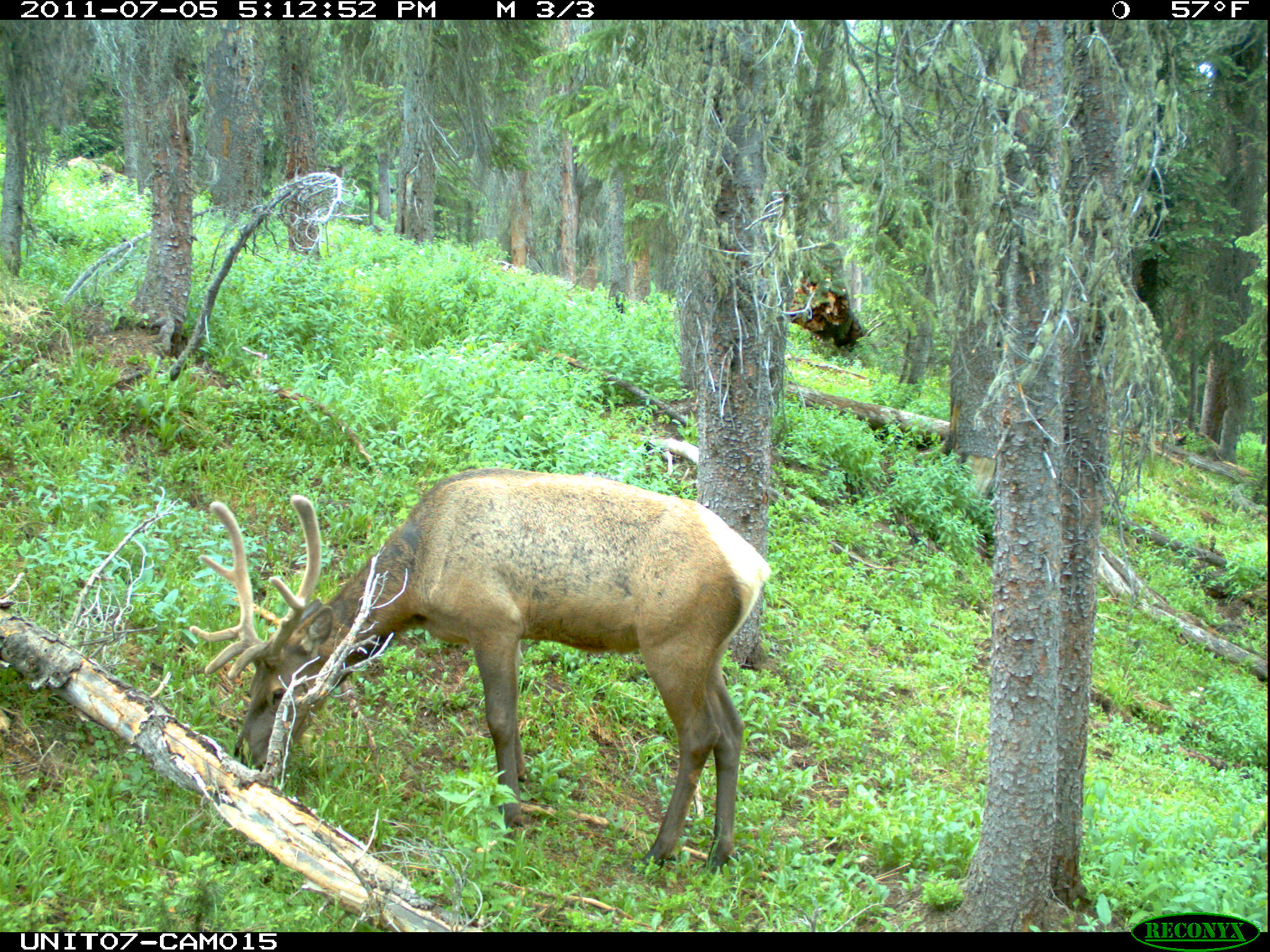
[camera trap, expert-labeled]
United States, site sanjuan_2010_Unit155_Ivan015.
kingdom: Animalia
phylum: Chordata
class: Mammalia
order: Artiodactyla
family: Cervidae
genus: Cervus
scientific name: Cervus elaphus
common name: red deer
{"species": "Cervus elaphus (red deer)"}